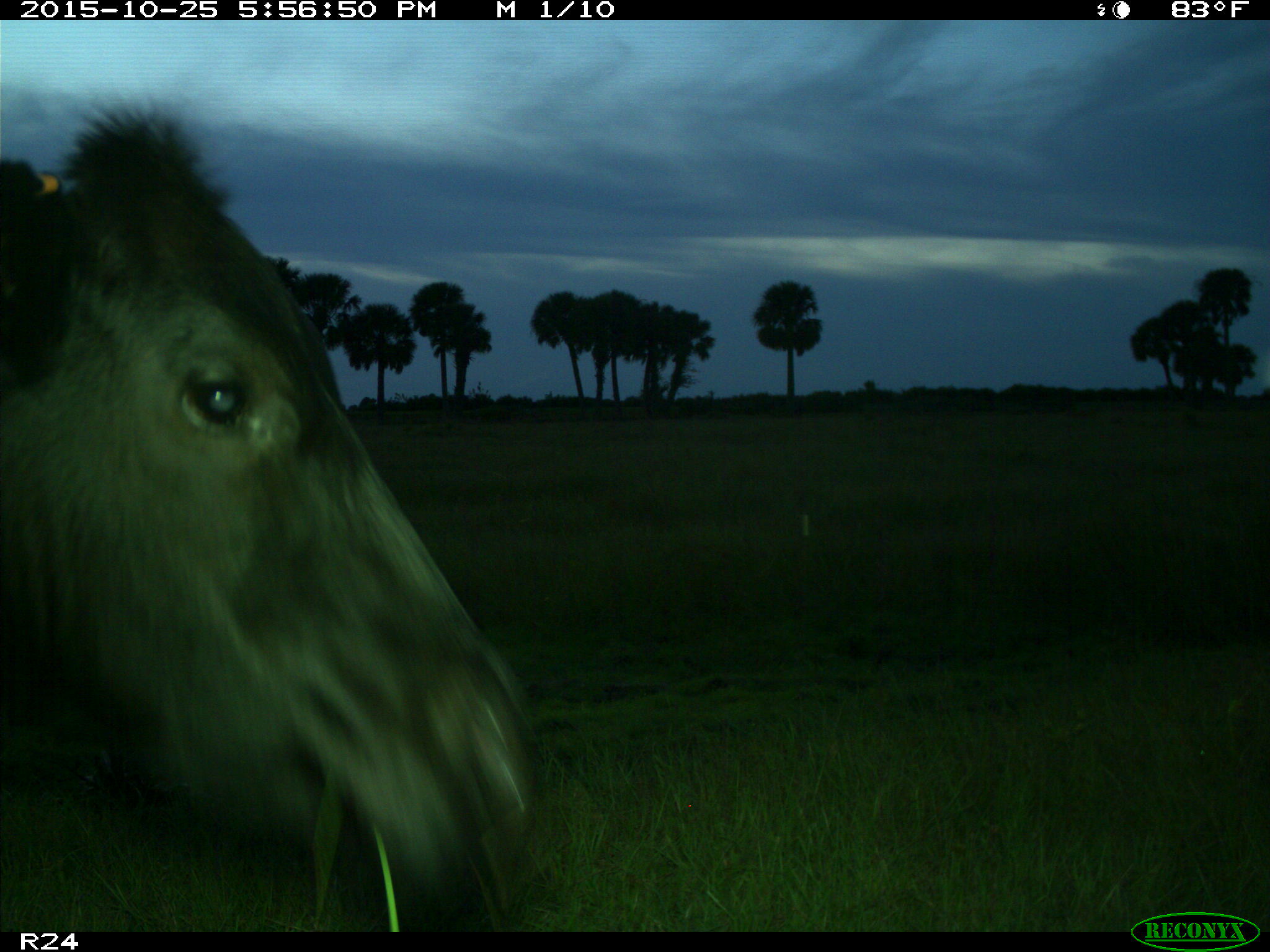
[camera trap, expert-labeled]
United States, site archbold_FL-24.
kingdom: Animalia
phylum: Chordata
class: Mammalia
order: Artiodactyla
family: Bovidae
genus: Bos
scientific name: Bos taurus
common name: domestic cow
Bos taurus (domestic cow).